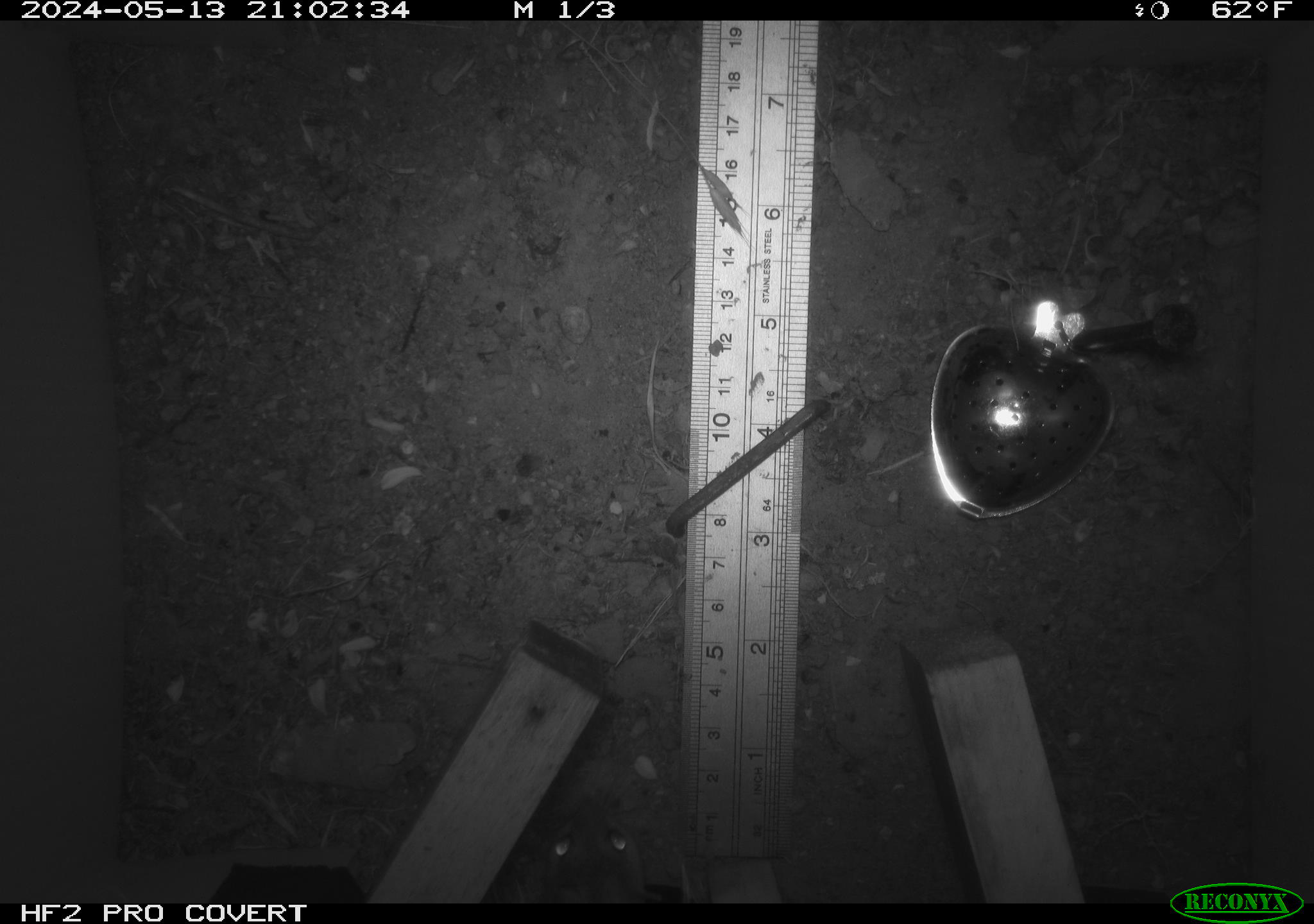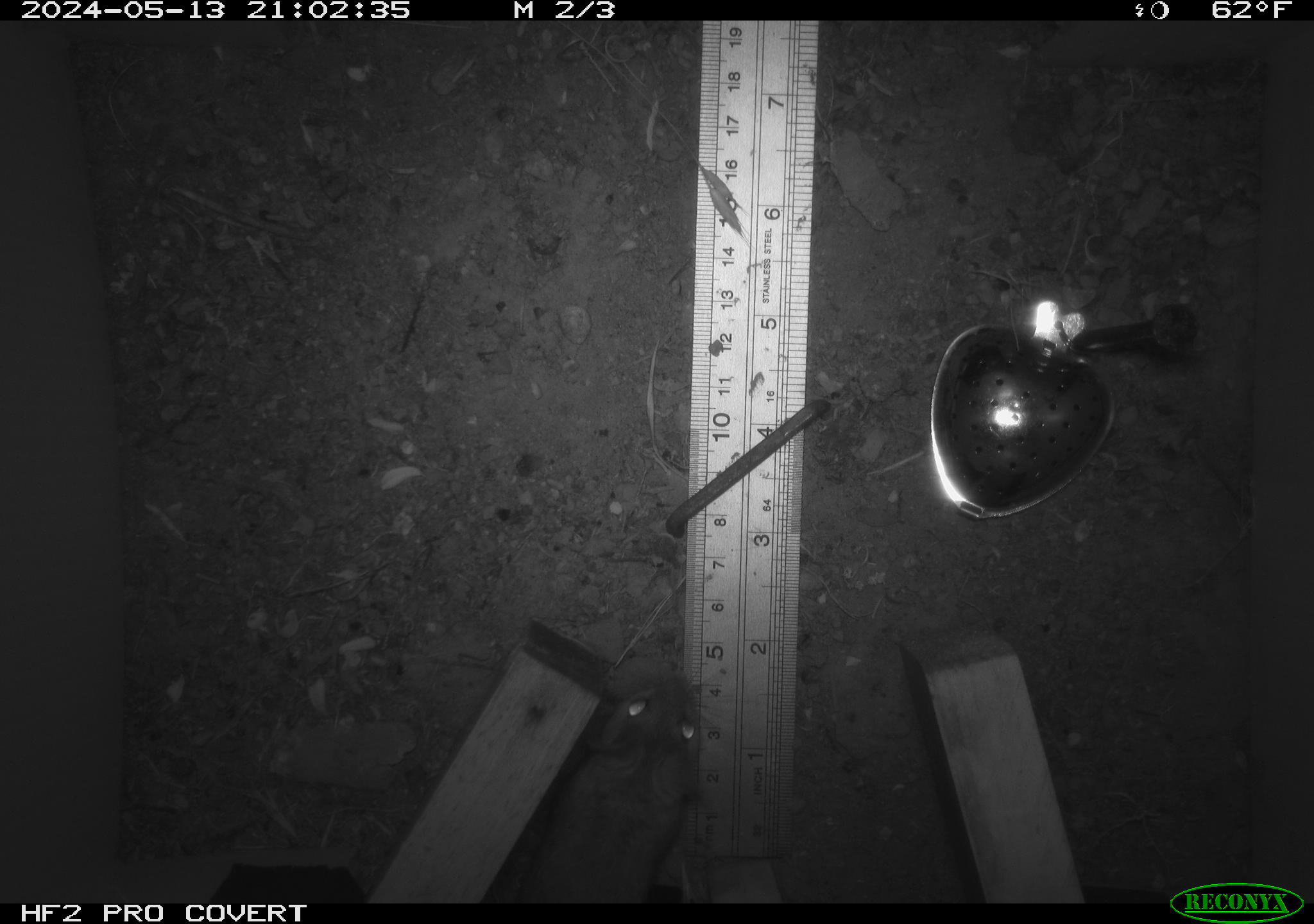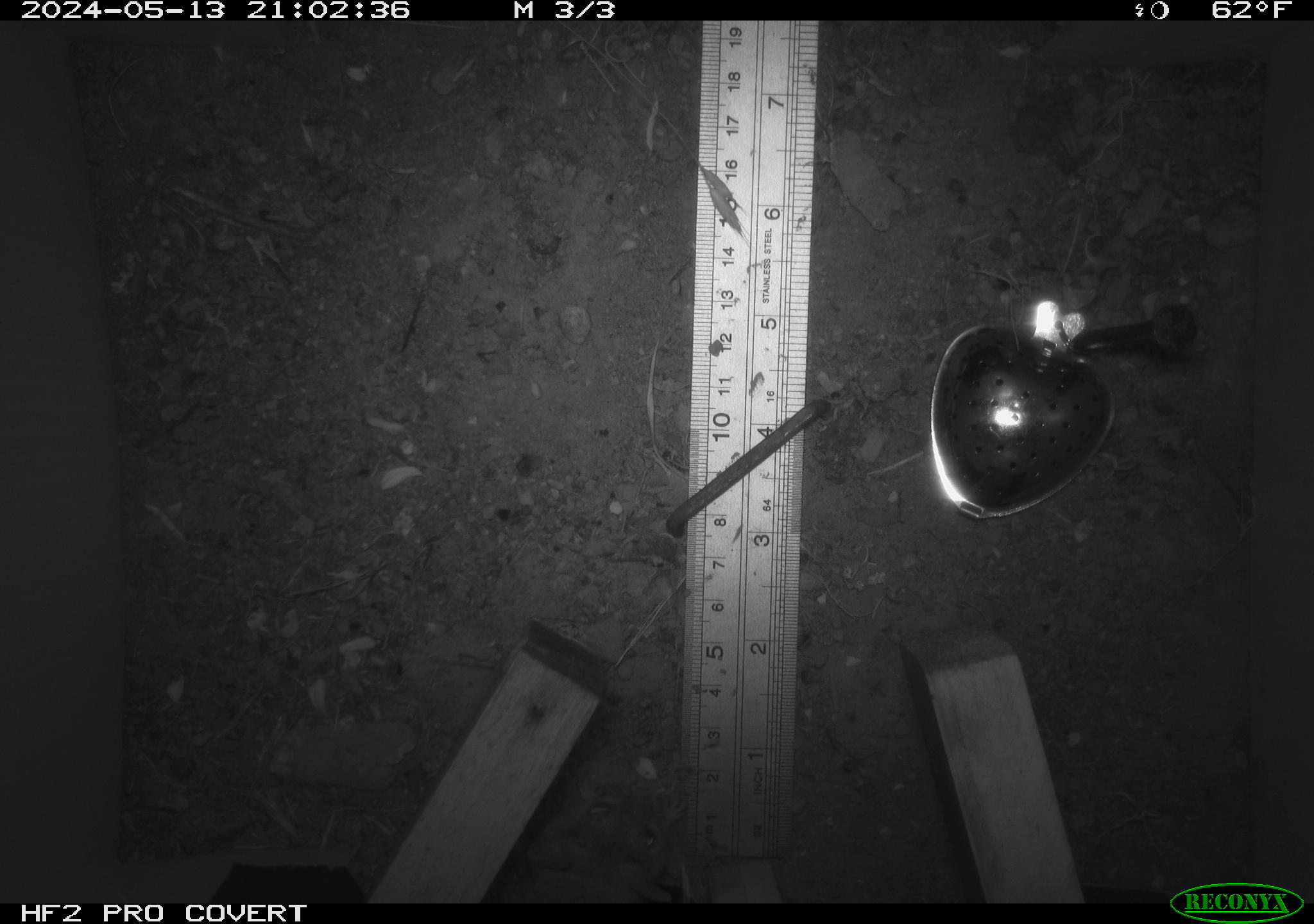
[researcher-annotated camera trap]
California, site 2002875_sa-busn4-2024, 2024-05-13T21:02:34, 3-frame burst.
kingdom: Animalia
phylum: Chordata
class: Mammalia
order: Rodentia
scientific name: Rodentia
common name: rodent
Rodent (Rodentia).